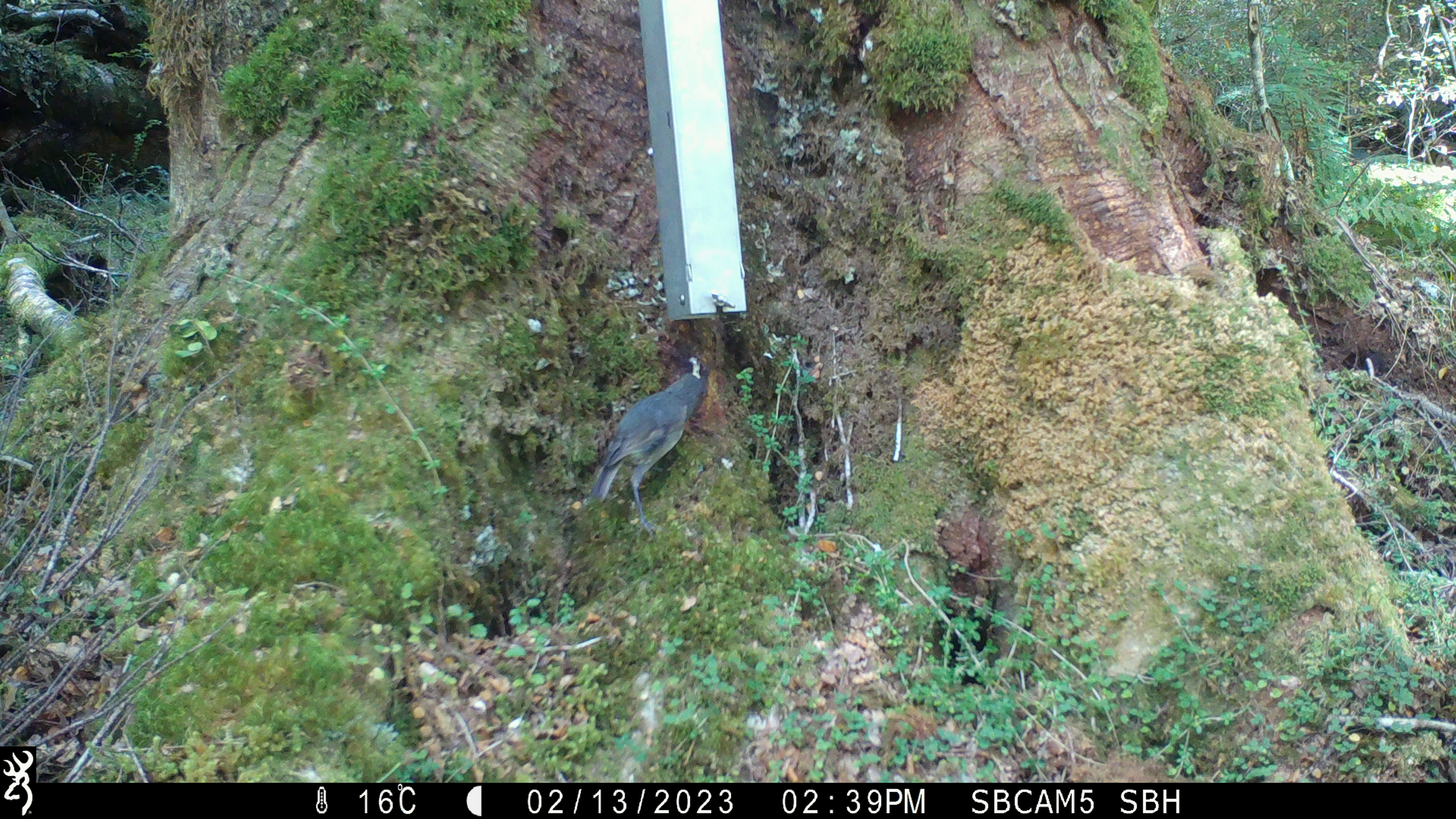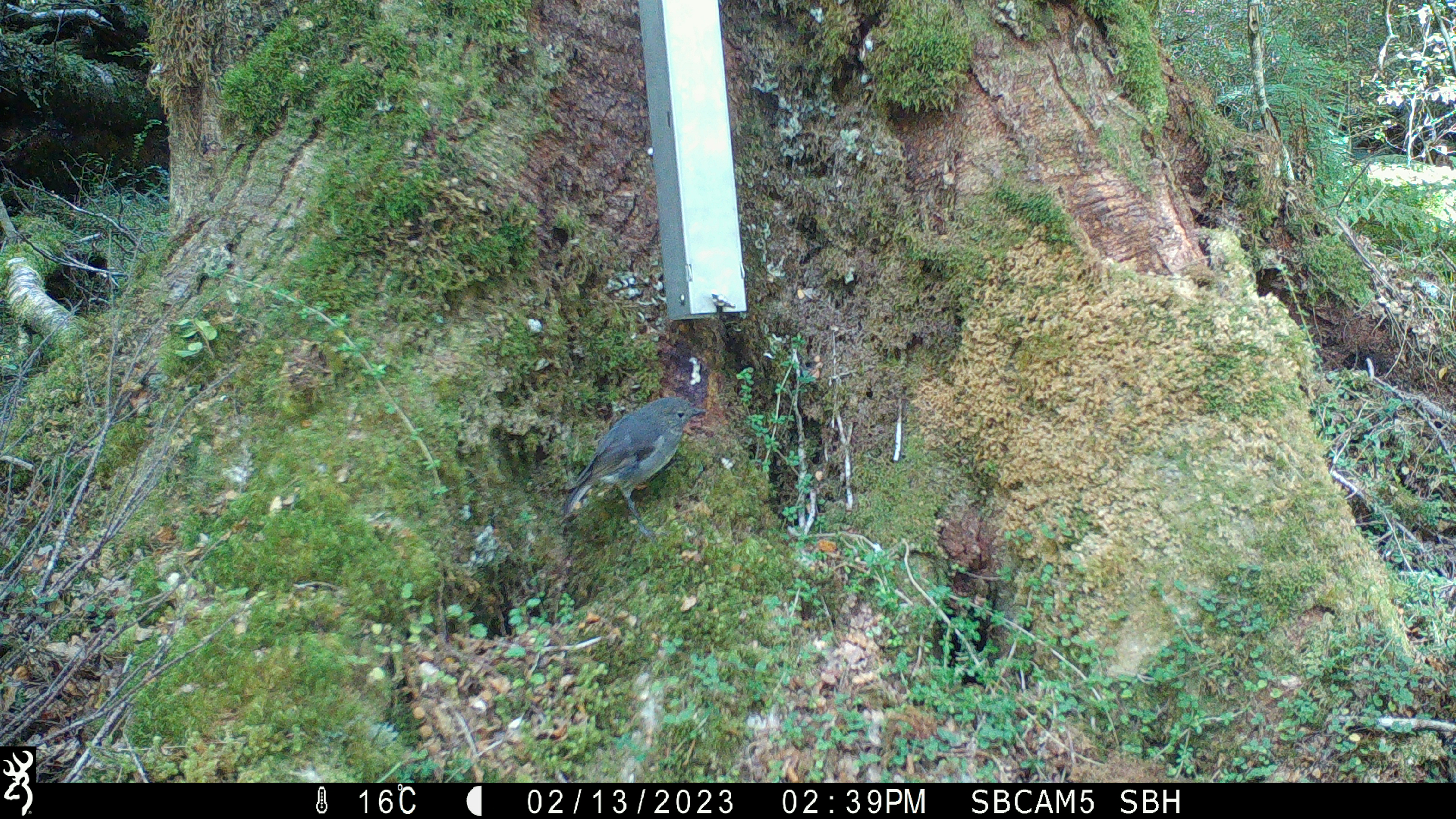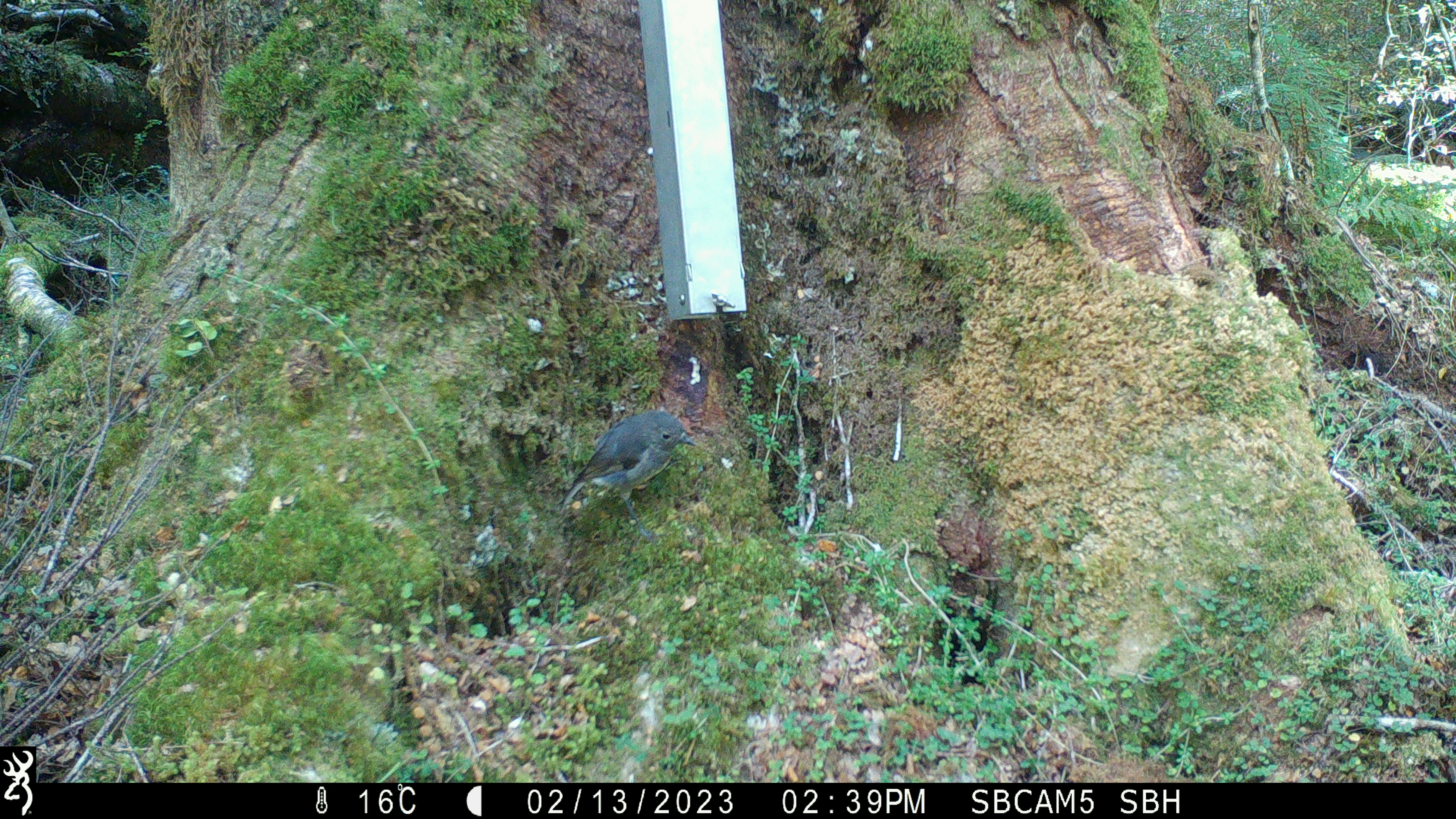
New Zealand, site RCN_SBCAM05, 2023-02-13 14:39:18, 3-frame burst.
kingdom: Animalia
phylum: Chordata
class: Aves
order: Passeriformes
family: Petroicidae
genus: Petroica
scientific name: Petroica australis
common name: new zealand robin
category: robin